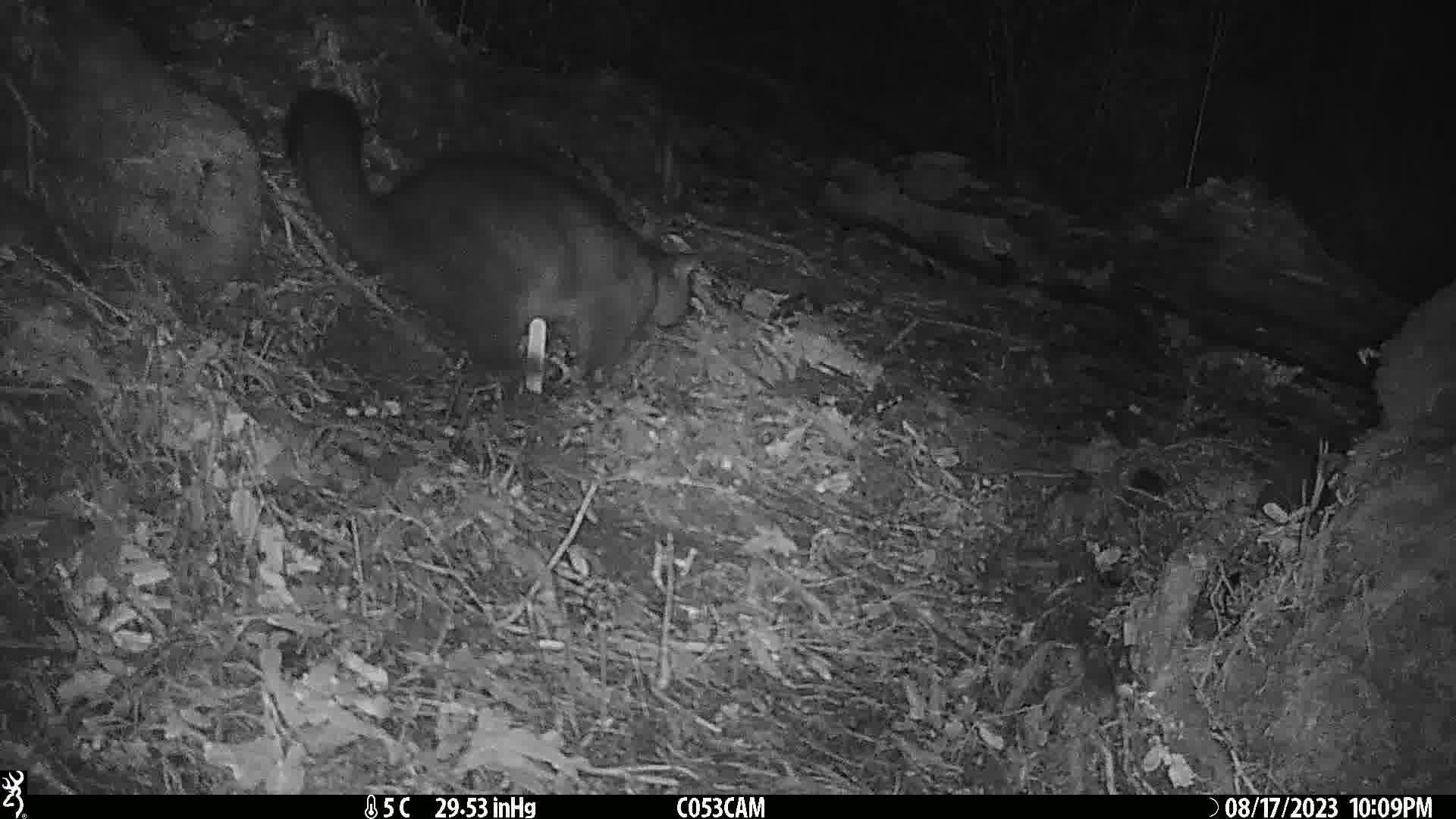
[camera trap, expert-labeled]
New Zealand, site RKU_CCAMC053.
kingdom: Animalia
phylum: Chordata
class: Mammalia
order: Diprotodontia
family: Phalangeridae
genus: Trichosurus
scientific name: Trichosurus vulpecula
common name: common brushtail possum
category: possum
Possum (common brushtail possum) (Trichosurus vulpecula).